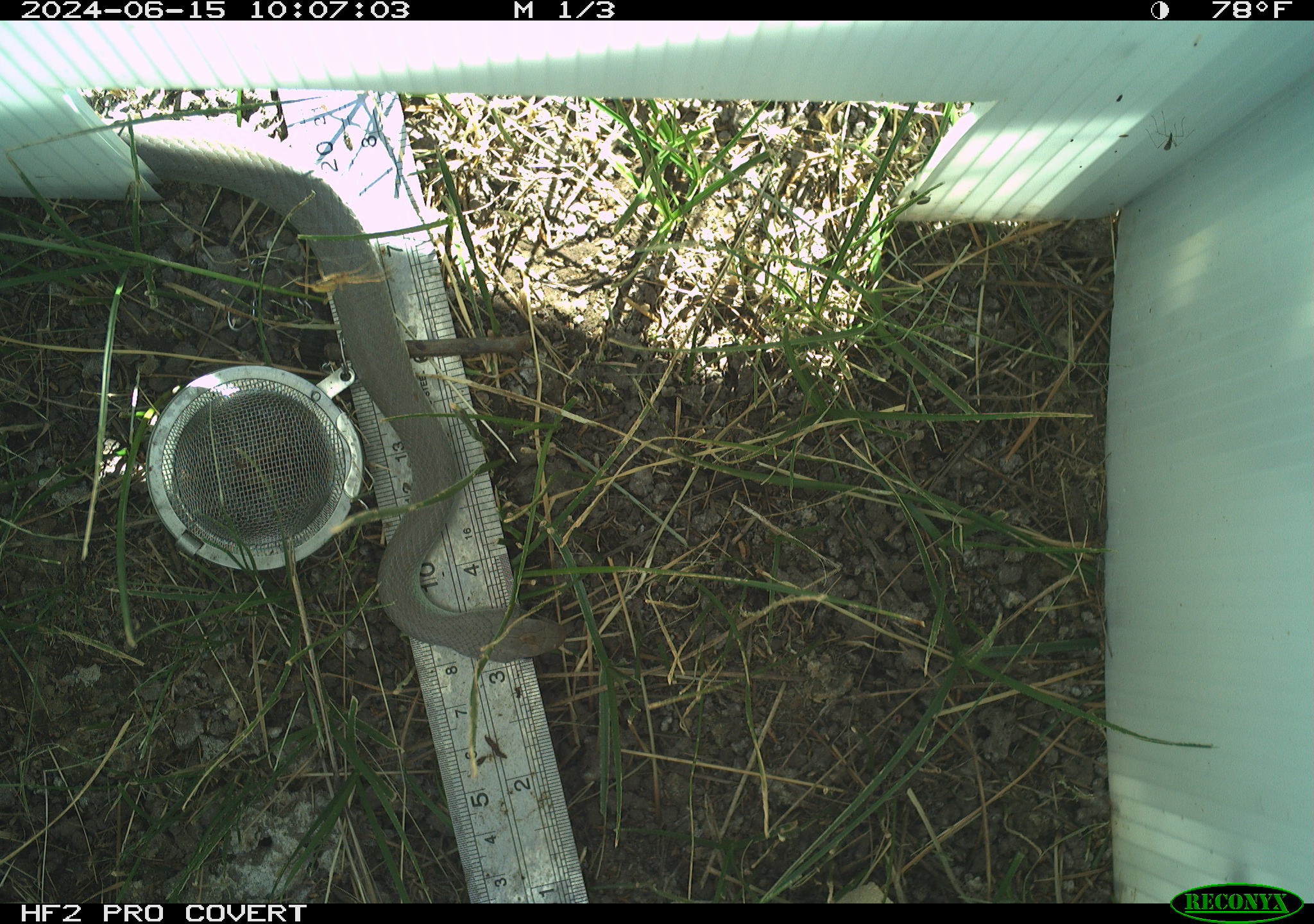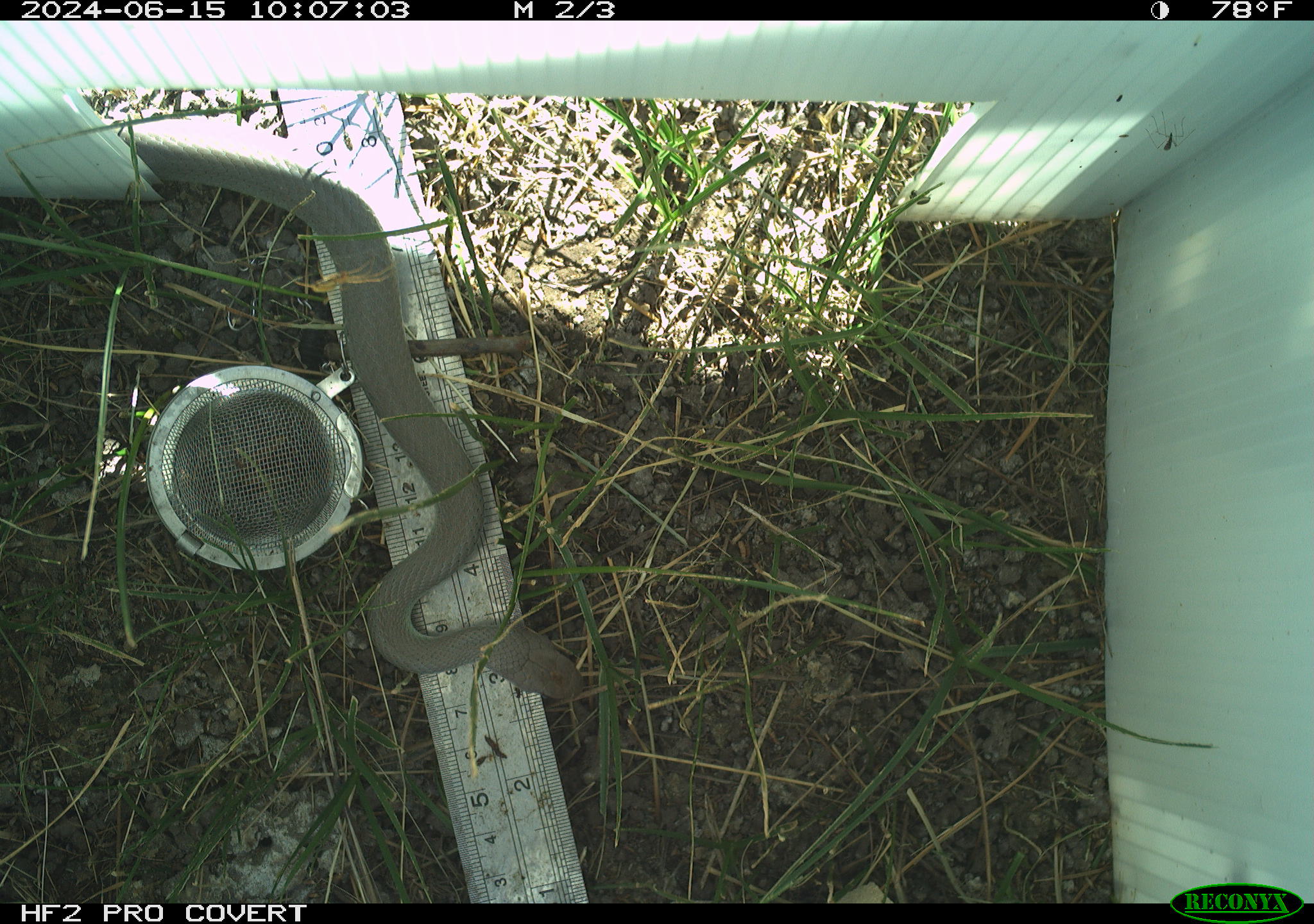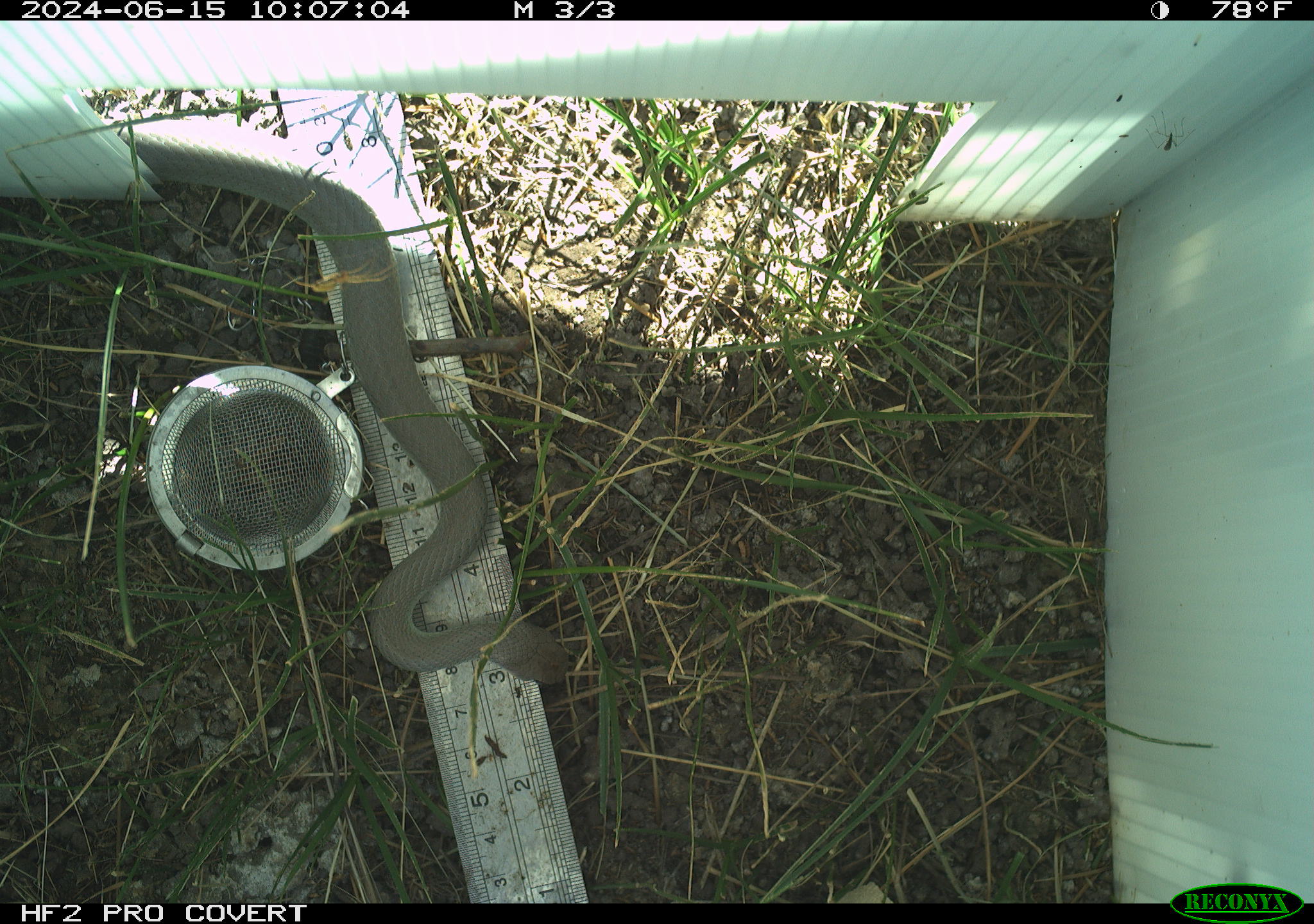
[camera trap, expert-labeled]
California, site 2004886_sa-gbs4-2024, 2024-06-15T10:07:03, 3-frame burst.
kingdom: Animalia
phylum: Chordata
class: Reptilia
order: Squamata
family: Colubridae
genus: Coluber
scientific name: Coluber constrictor mormon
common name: western yellow-bellied racer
Western yellow-bellied racer (Coluber constrictor mormon).